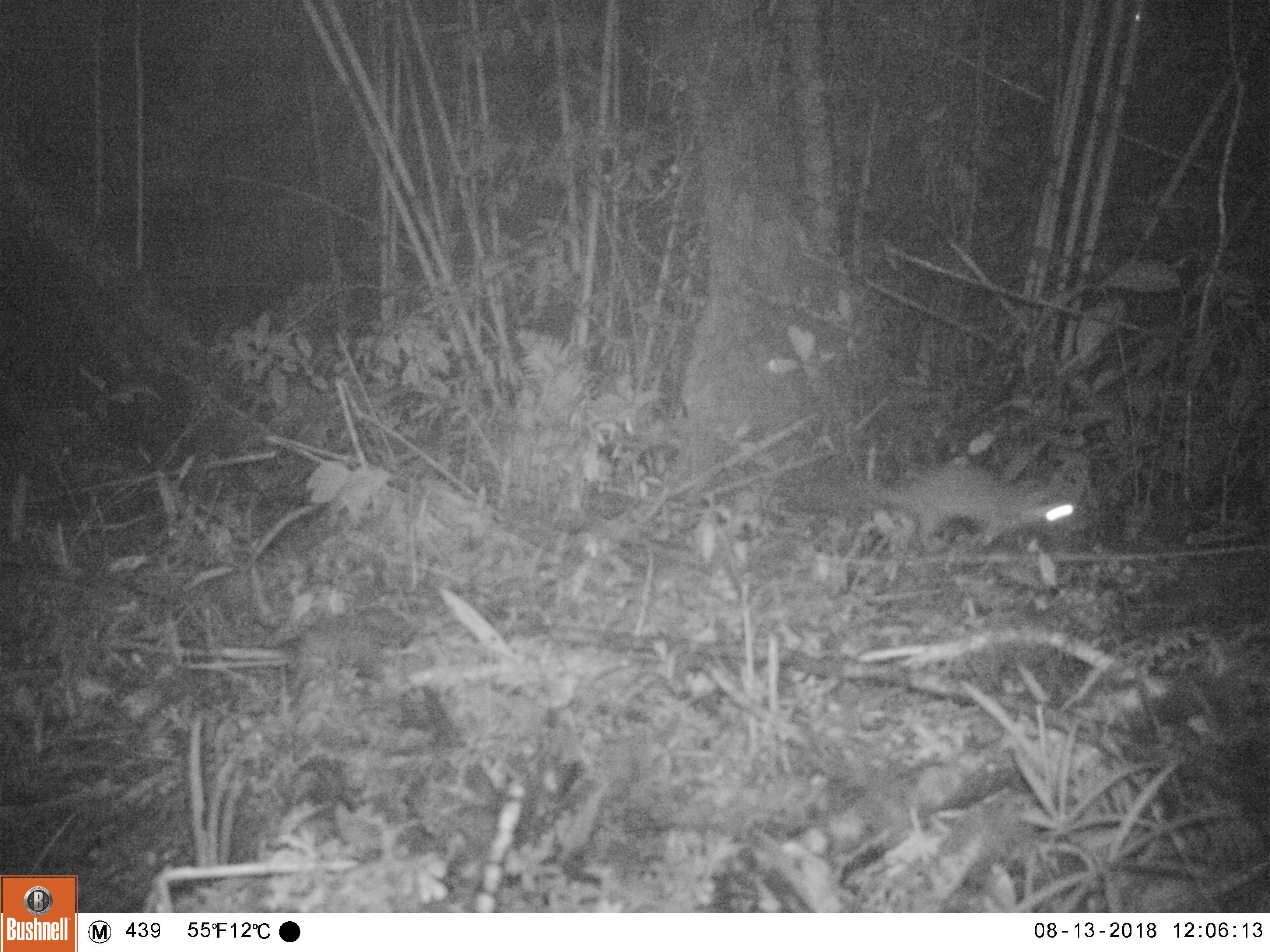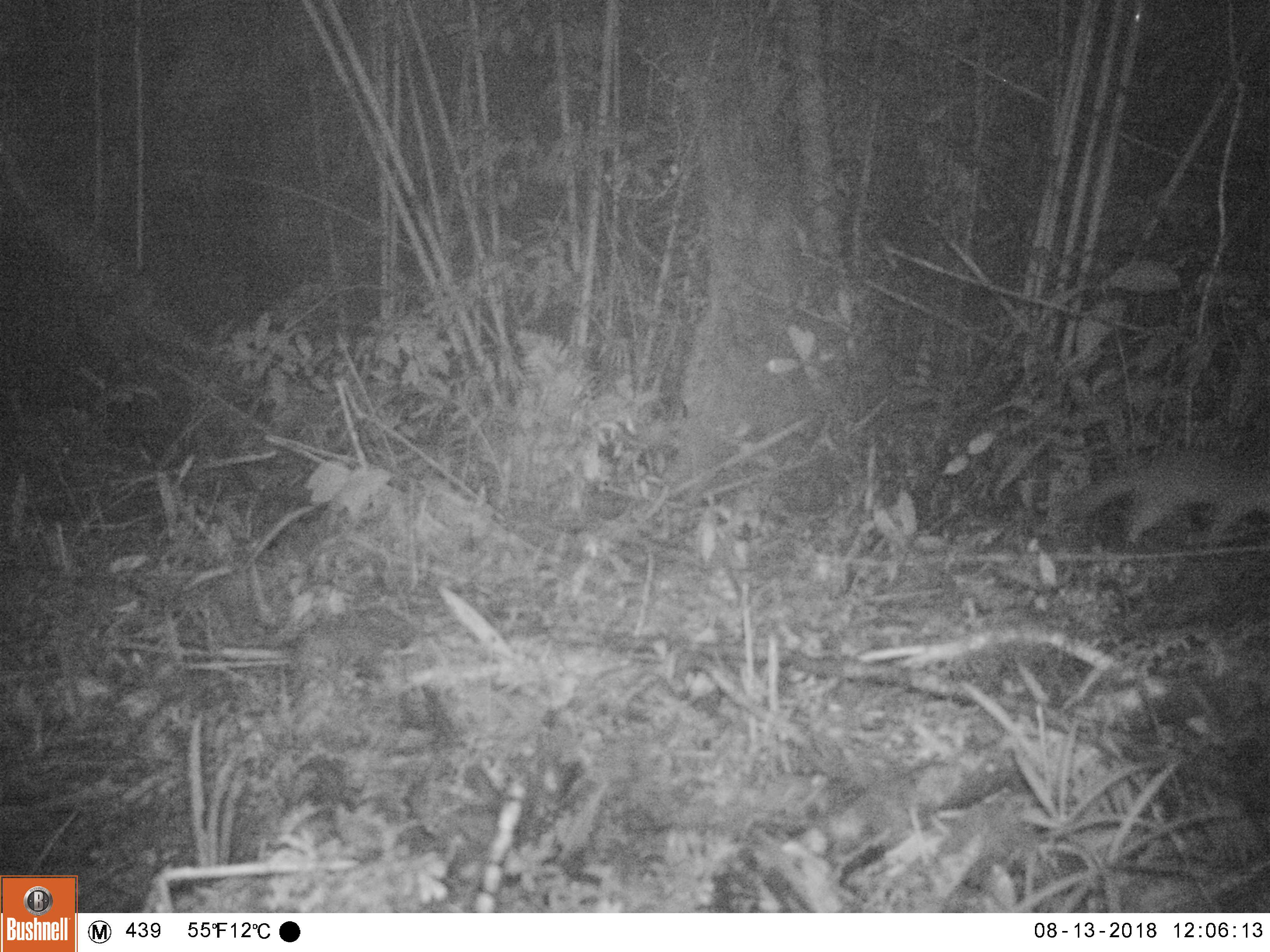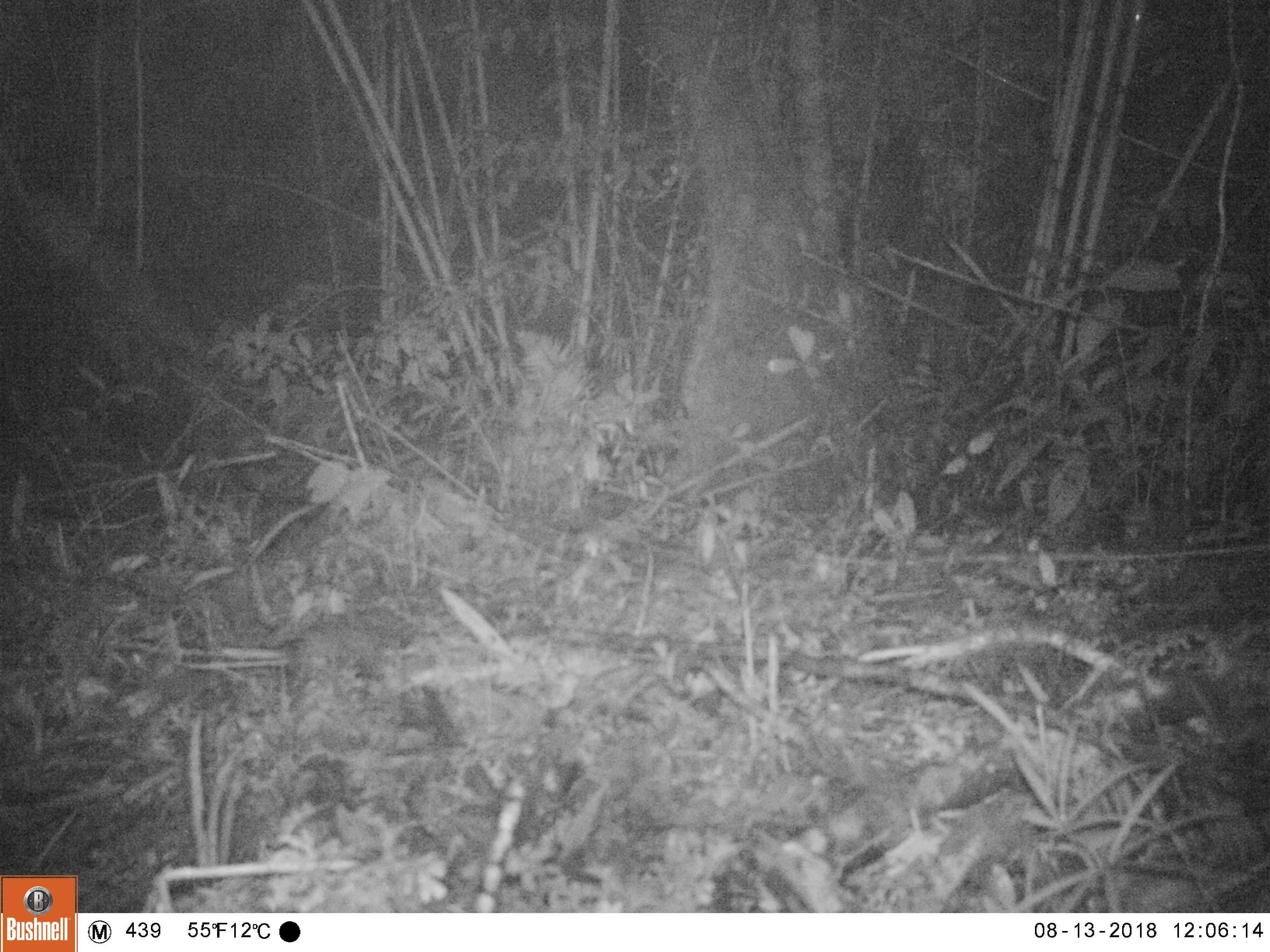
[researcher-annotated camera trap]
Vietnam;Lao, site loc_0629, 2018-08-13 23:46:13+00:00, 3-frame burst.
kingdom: Animalia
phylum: Chordata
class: Mammalia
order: Carnivora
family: Mustelidae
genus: Melogale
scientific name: Melogale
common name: ferret badger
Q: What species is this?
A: Ferret badger (Melogale).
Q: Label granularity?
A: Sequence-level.